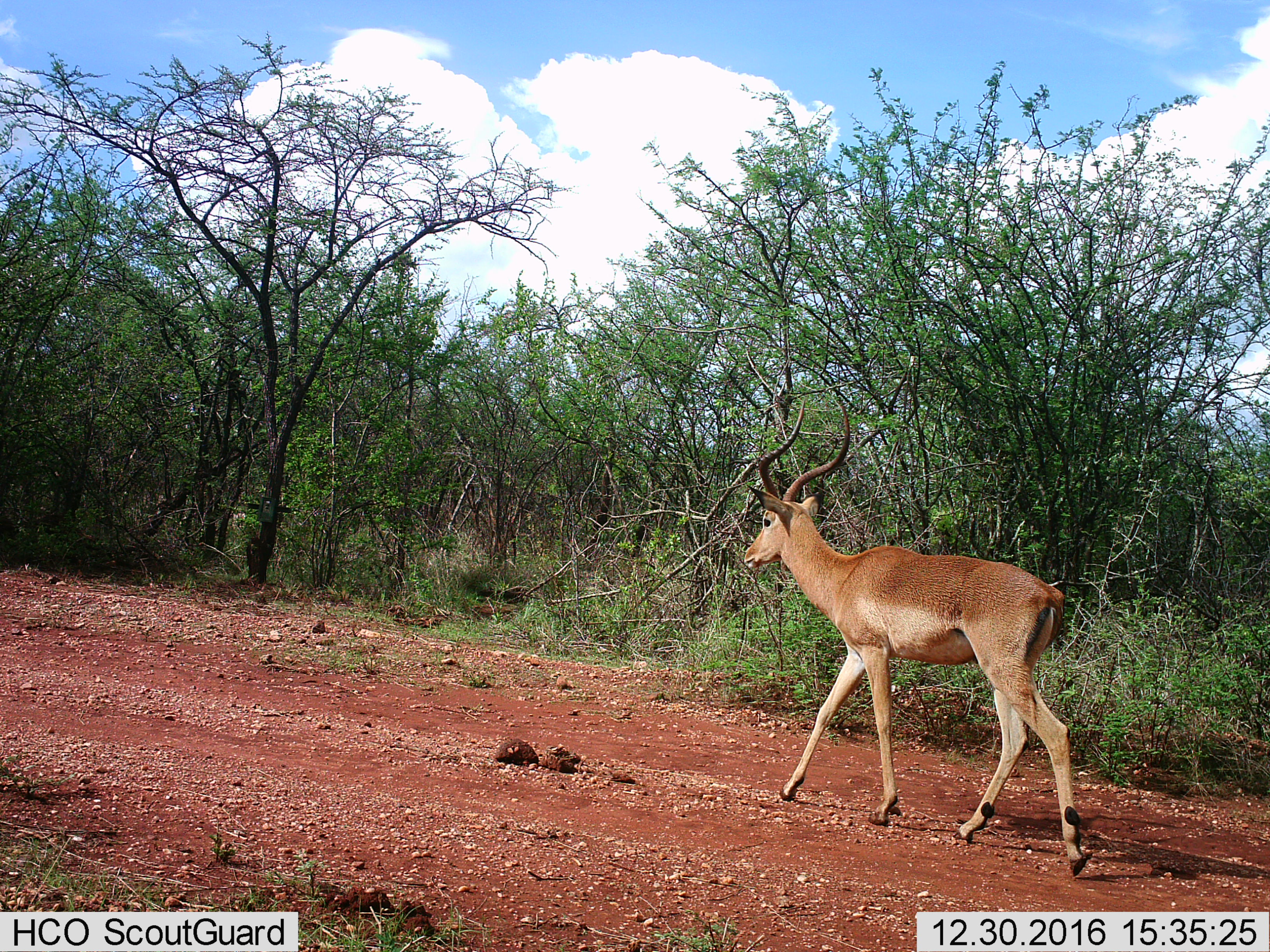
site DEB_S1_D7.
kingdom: Animalia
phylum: Chordata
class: Mammalia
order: Artiodactyla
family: Bovidae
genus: Aepyceros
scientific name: Aepyceros melampus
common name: impala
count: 1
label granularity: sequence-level